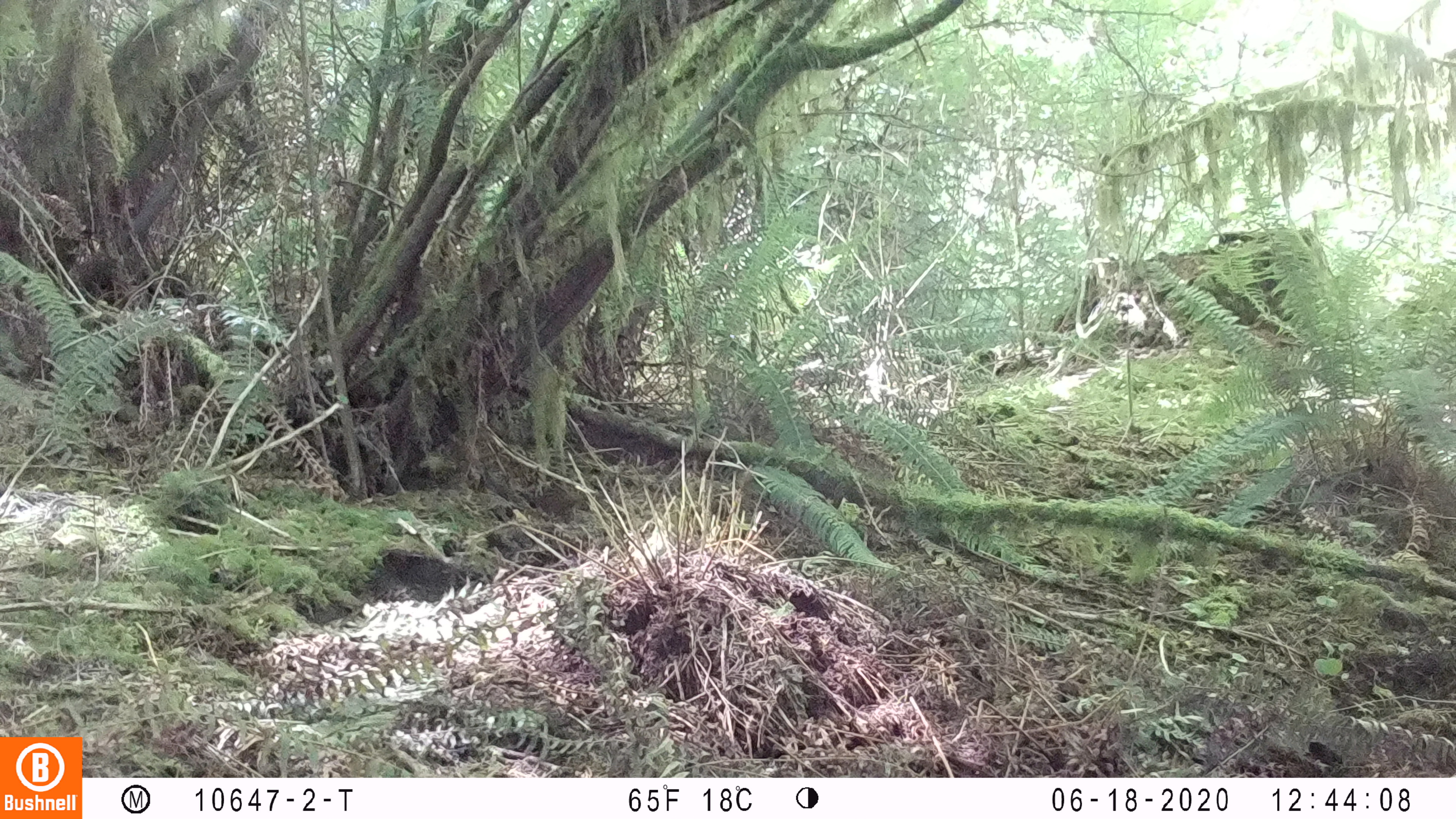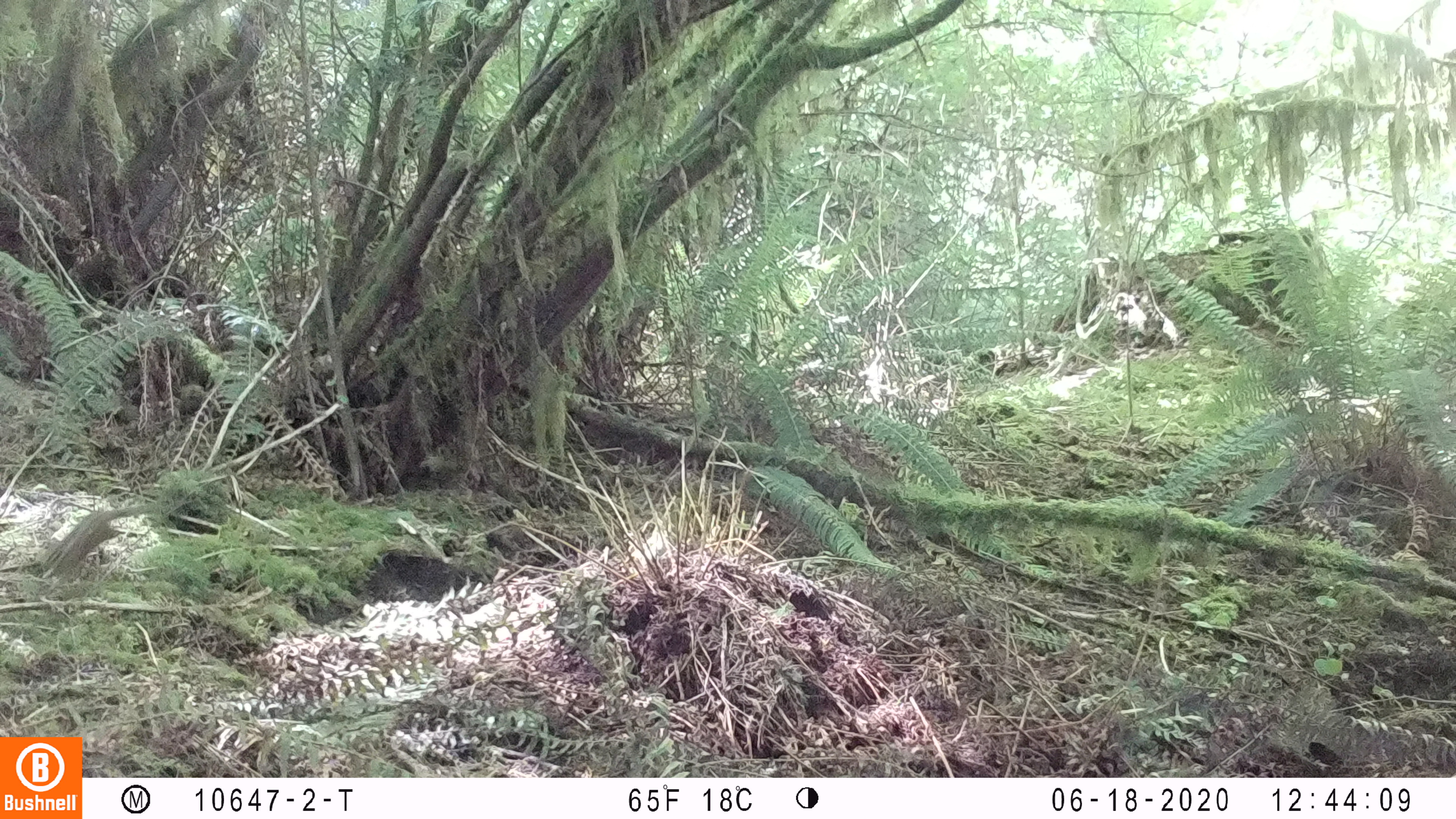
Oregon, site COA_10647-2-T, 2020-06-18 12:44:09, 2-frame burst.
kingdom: Animalia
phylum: Chordata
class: Mammalia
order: Rodentia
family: Sciuridae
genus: Neotamias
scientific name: Neotamias townsendii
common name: townsend's chipmunk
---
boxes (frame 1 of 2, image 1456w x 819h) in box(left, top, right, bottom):
townsend's chipmunk: box(541, 483, 607, 523)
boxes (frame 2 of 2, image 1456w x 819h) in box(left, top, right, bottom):
townsend's chipmunk: box(37, 501, 161, 579)